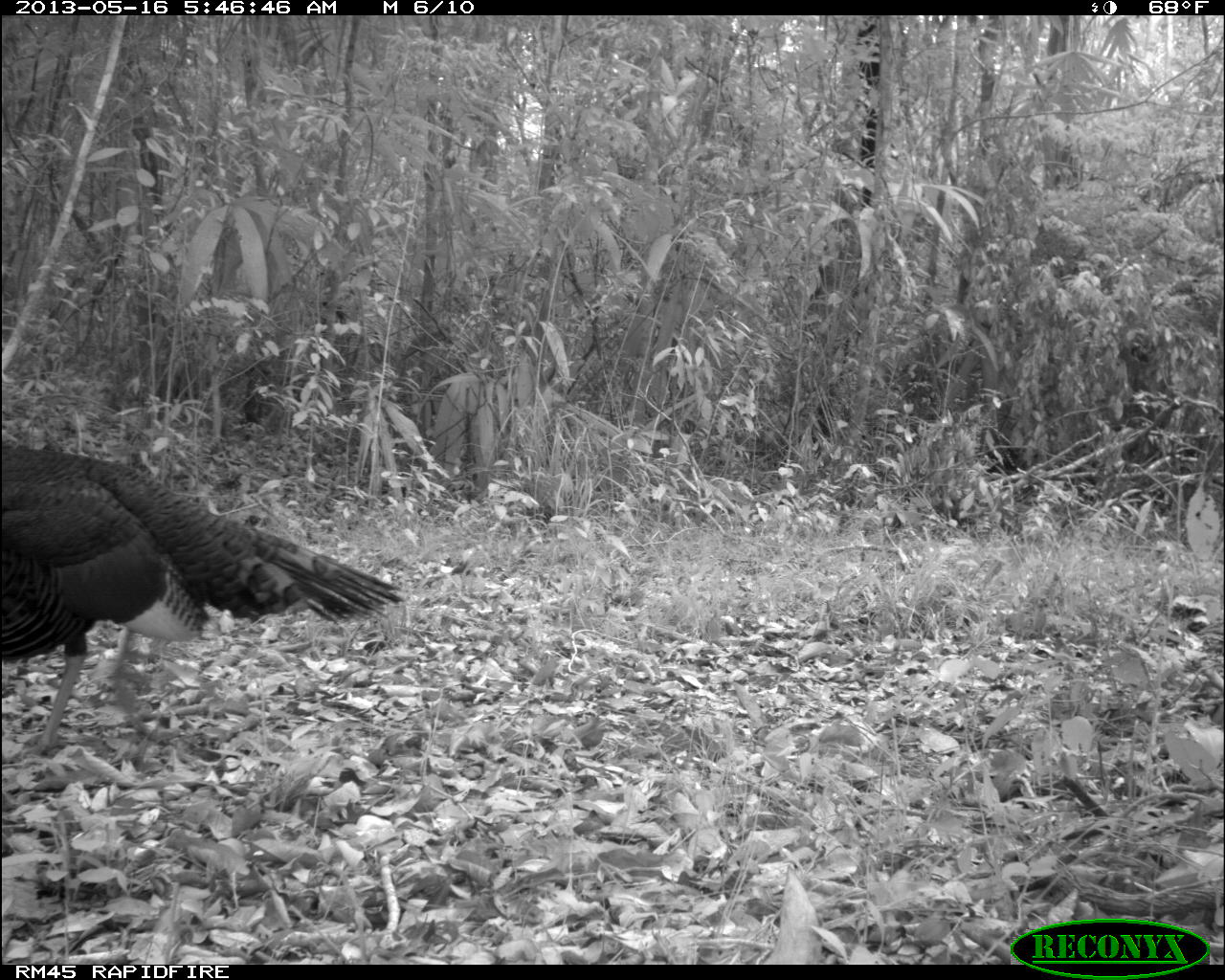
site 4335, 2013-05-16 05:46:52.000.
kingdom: Animalia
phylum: Chordata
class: Aves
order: Galliformes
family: Phasianidae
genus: Meleagris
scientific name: Meleagris ocellata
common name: ocellated turkey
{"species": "Meleagris ocellata (ocellated turkey)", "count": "1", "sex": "male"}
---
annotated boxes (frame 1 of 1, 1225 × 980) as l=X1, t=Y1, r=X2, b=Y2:
meleagris ocellata: l=0, t=437, r=402, b=761